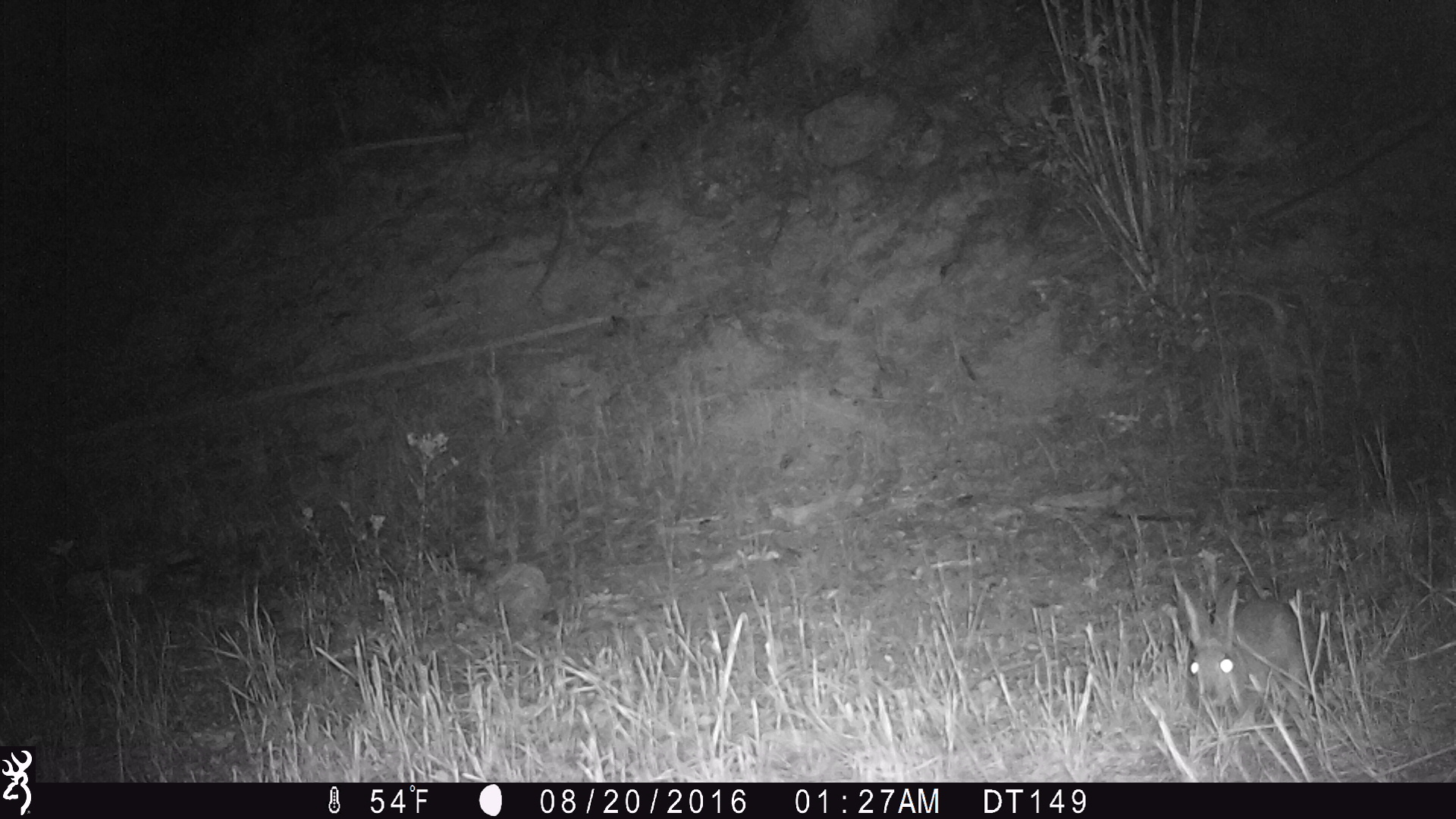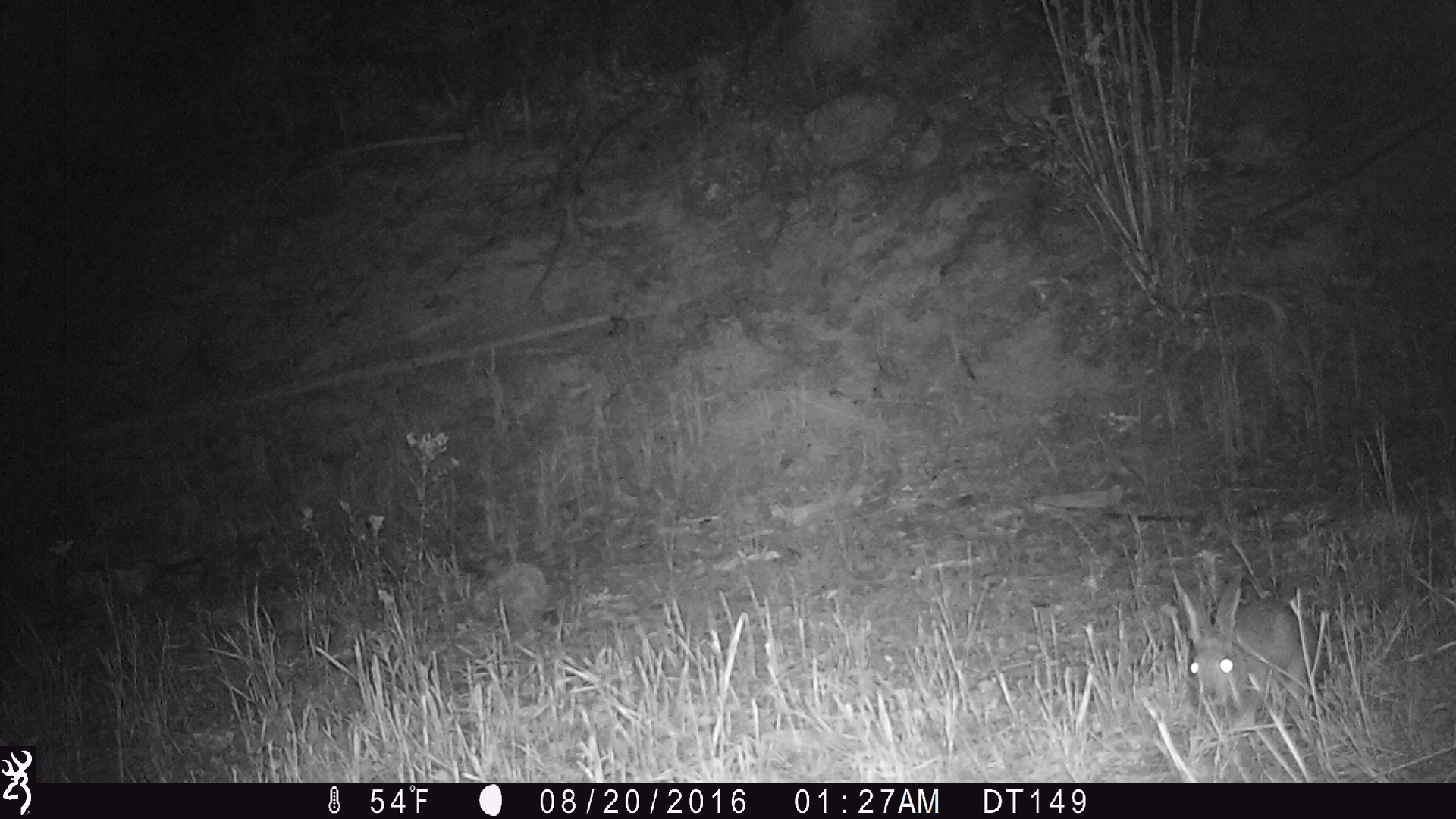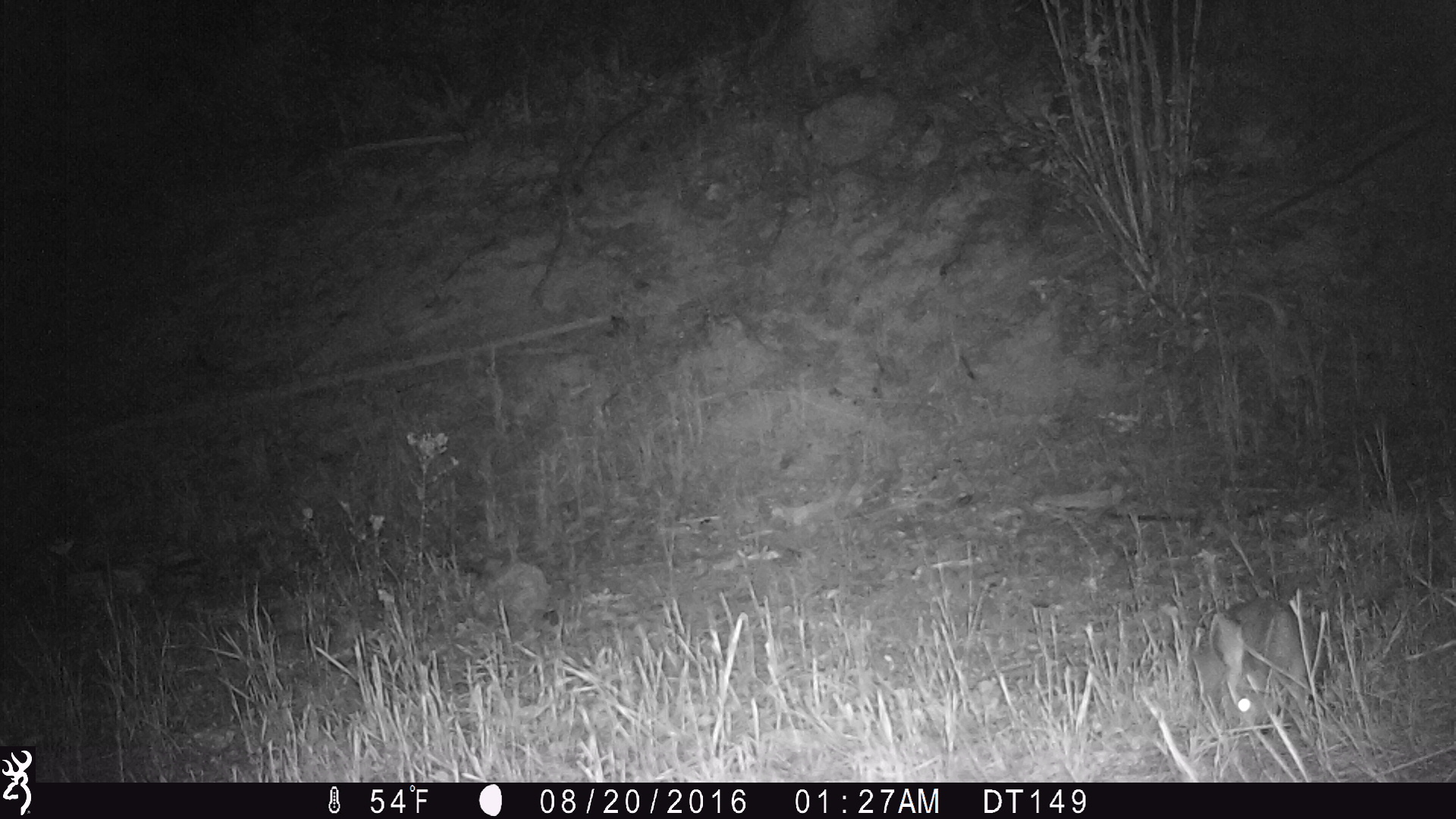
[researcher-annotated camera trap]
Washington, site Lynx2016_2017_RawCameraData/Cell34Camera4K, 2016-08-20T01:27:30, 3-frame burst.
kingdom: Animalia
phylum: Chordata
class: Mammalia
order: Lagomorpha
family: Leporidae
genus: Lepus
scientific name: Lepus americanus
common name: snowshoe hare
Lepus americanus (snowshoe hare). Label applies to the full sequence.